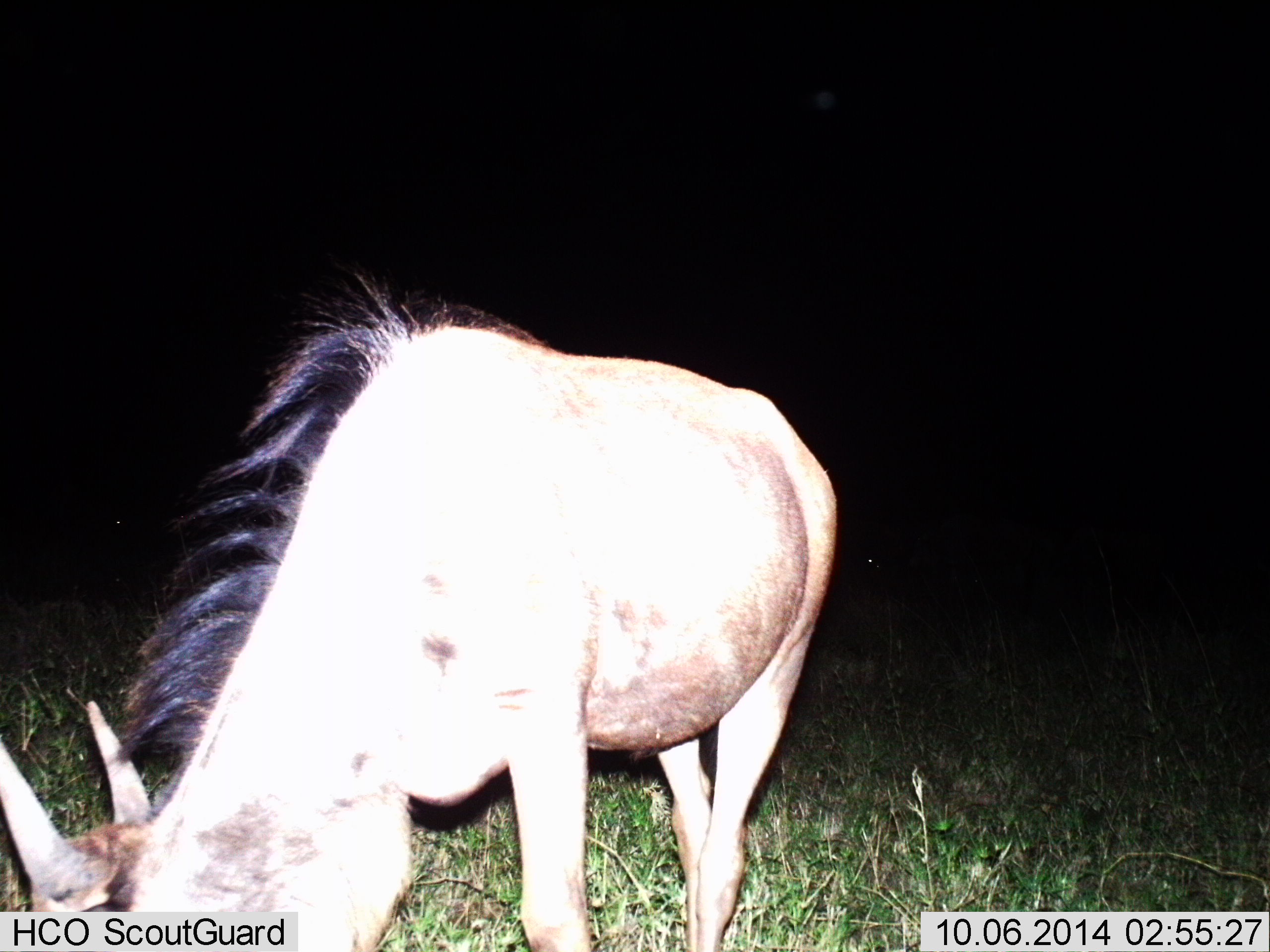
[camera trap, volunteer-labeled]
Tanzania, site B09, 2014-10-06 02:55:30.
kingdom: Animalia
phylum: Chordata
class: Mammalia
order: Artiodactyla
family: Bovidae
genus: Connochaetes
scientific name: Connochaetes taurinus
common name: blue wildebeest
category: wildebeest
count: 1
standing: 30%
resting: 0%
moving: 0%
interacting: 0%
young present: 10%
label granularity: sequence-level